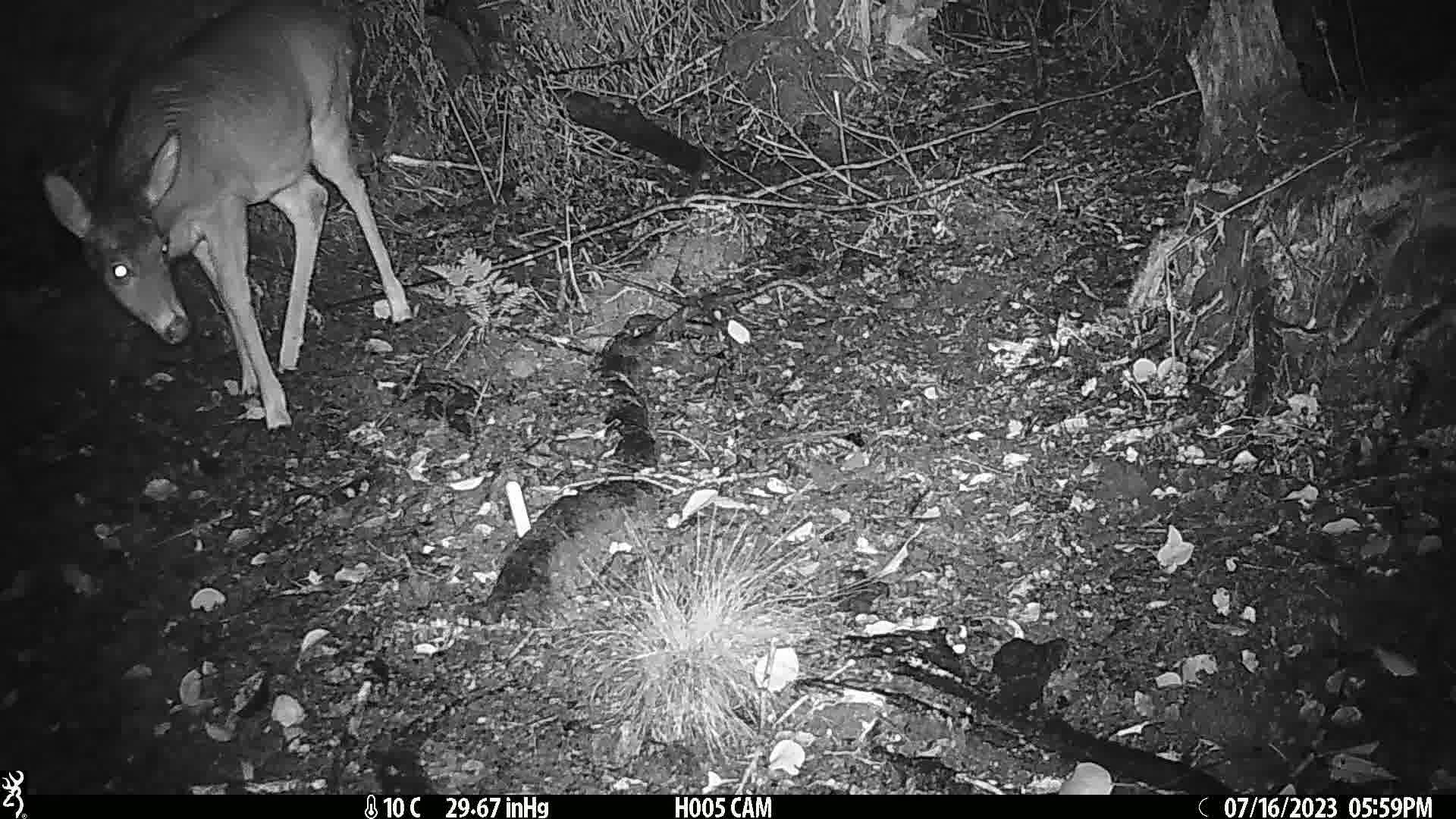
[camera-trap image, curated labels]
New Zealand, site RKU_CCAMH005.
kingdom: Animalia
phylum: Chordata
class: Mammalia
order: Artiodactyla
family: Cervidae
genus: Odocoileus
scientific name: Odocoileus virginianus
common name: white-tailed deer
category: white tailed deer